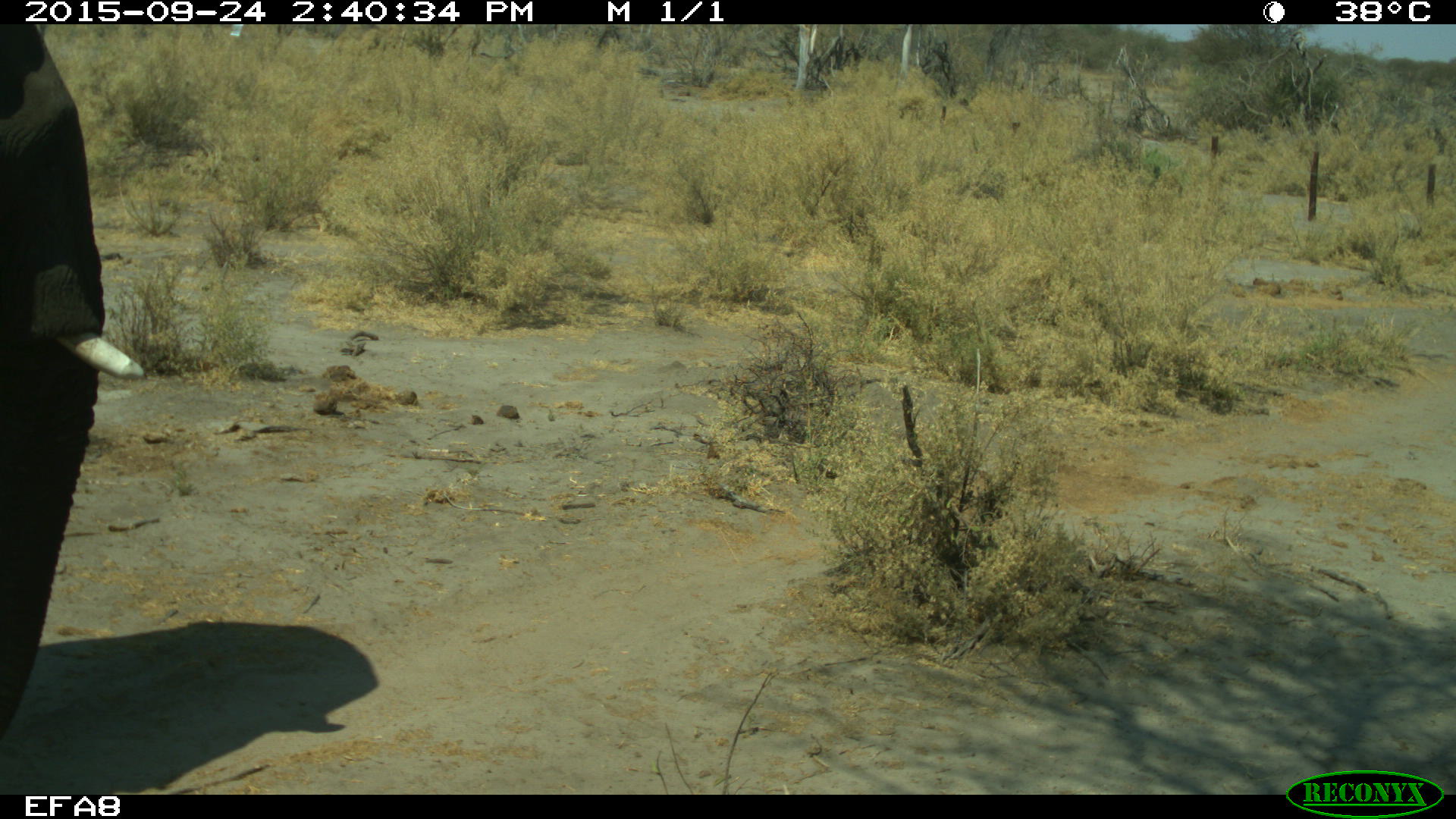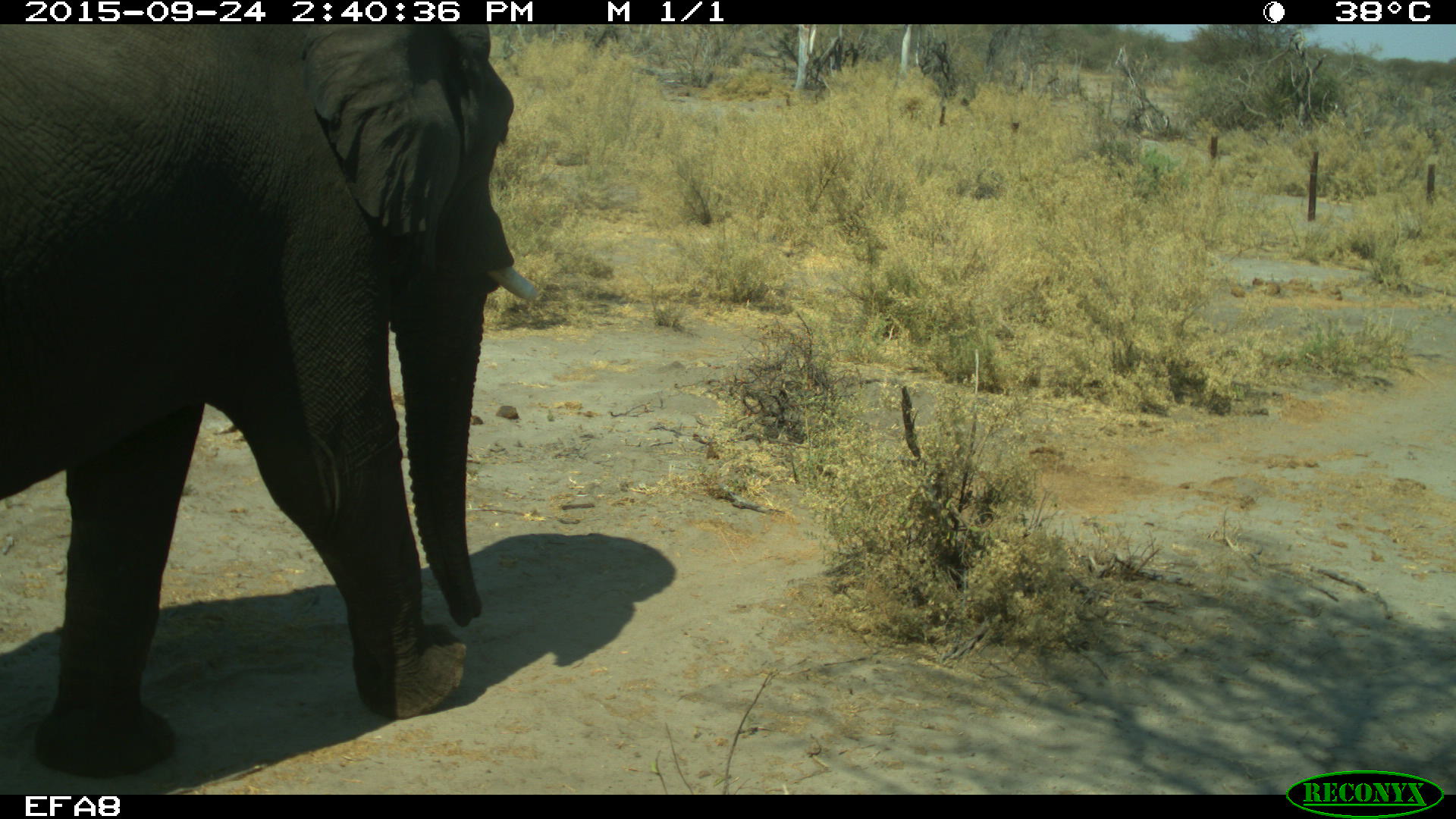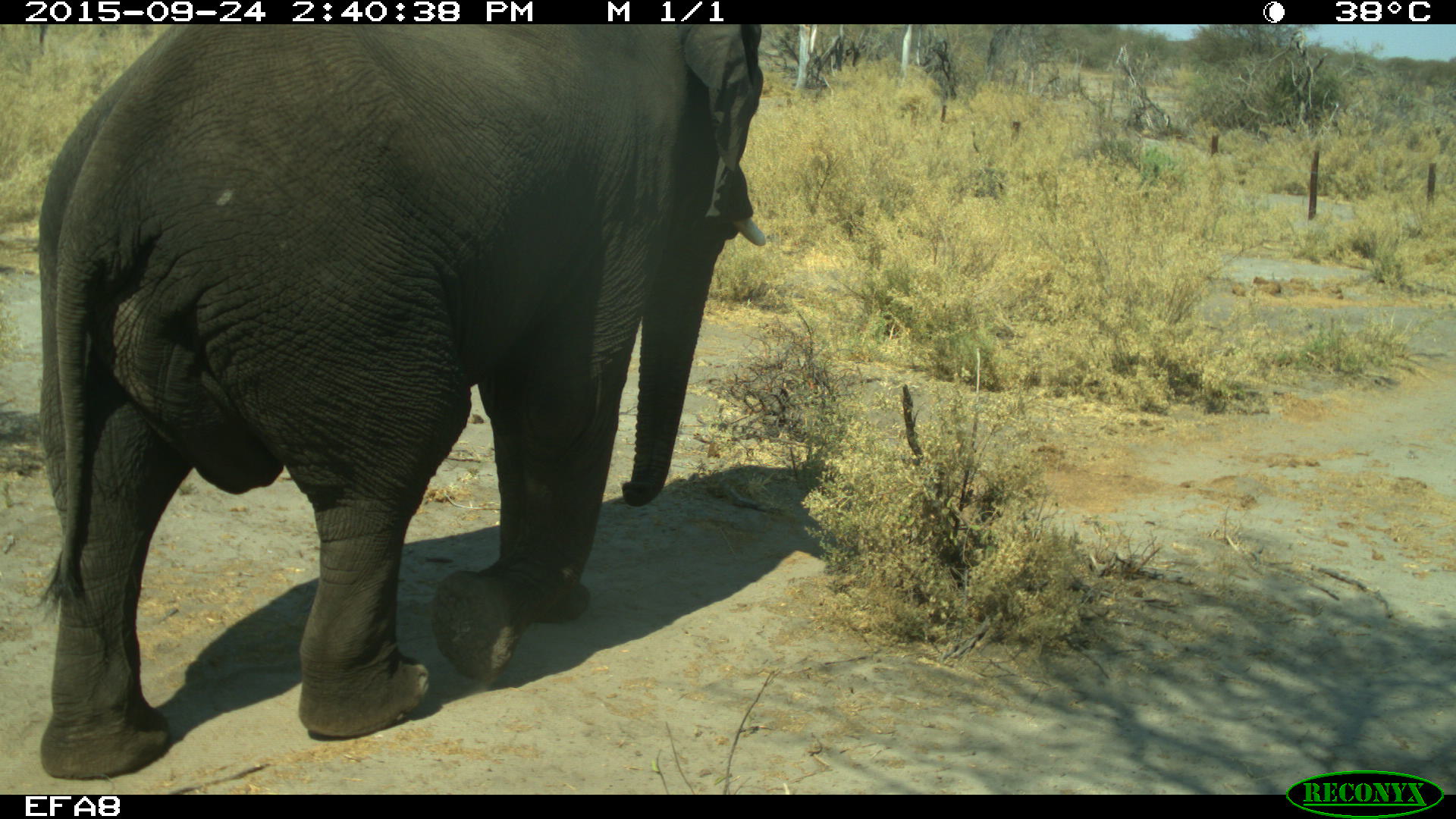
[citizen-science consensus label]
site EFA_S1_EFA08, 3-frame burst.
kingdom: Animalia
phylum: Chordata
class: Mammalia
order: Proboscidea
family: Elephantidae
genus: Loxodonta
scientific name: Loxodonta africana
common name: african bush elephant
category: elephant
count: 1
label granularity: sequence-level